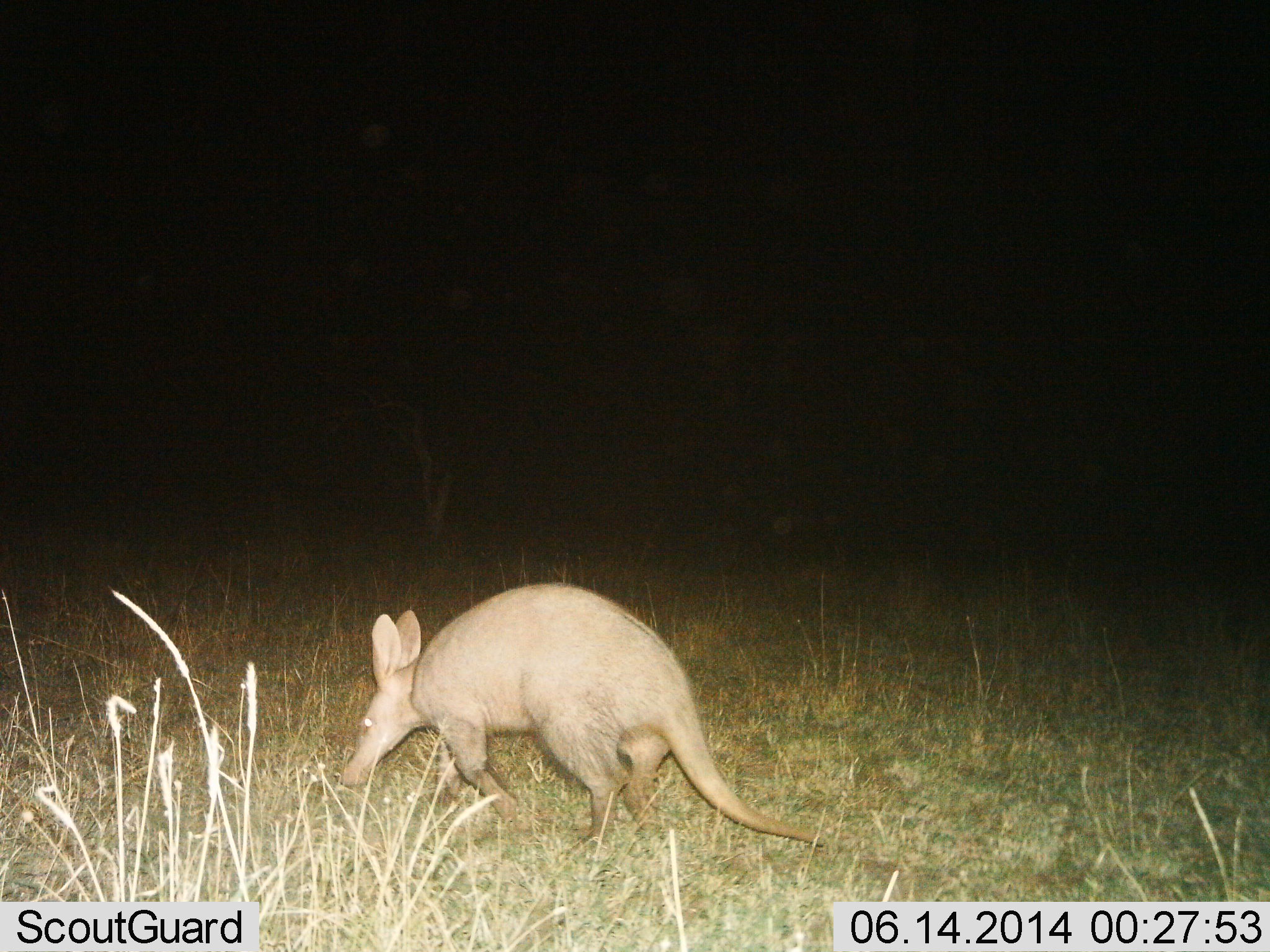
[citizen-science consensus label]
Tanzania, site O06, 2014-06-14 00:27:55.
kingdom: Animalia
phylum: Chordata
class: Mammalia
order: Tubulidentata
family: Orycteropodidae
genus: Orycteropus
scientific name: Orycteropus afer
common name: aardvark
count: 1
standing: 10%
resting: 0%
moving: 90%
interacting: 0%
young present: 0%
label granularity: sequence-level